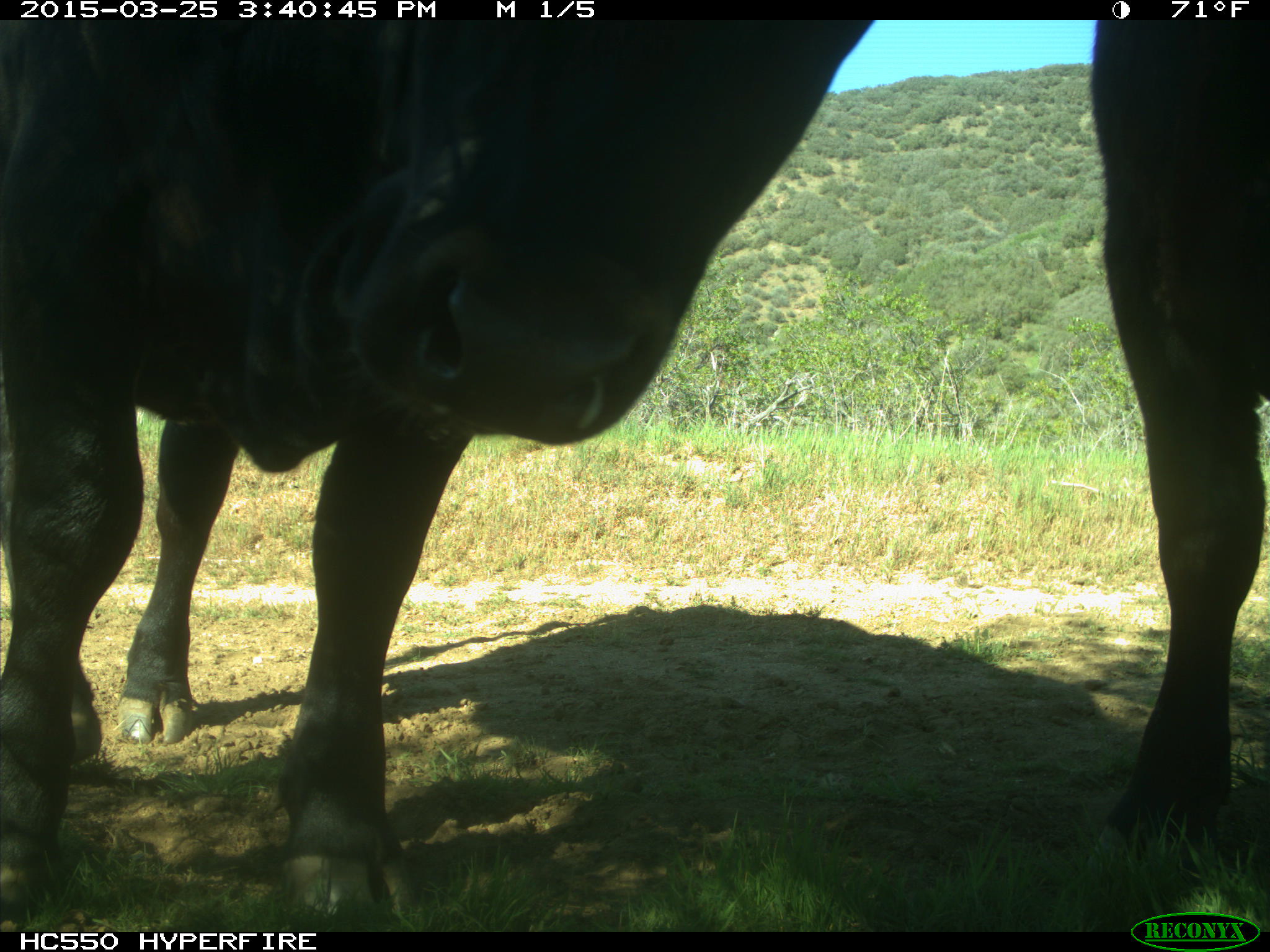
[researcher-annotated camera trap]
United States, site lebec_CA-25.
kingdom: Animalia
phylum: Chordata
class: Mammalia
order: Artiodactyla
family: Bovidae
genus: Bos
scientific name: Bos taurus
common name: domestic cow